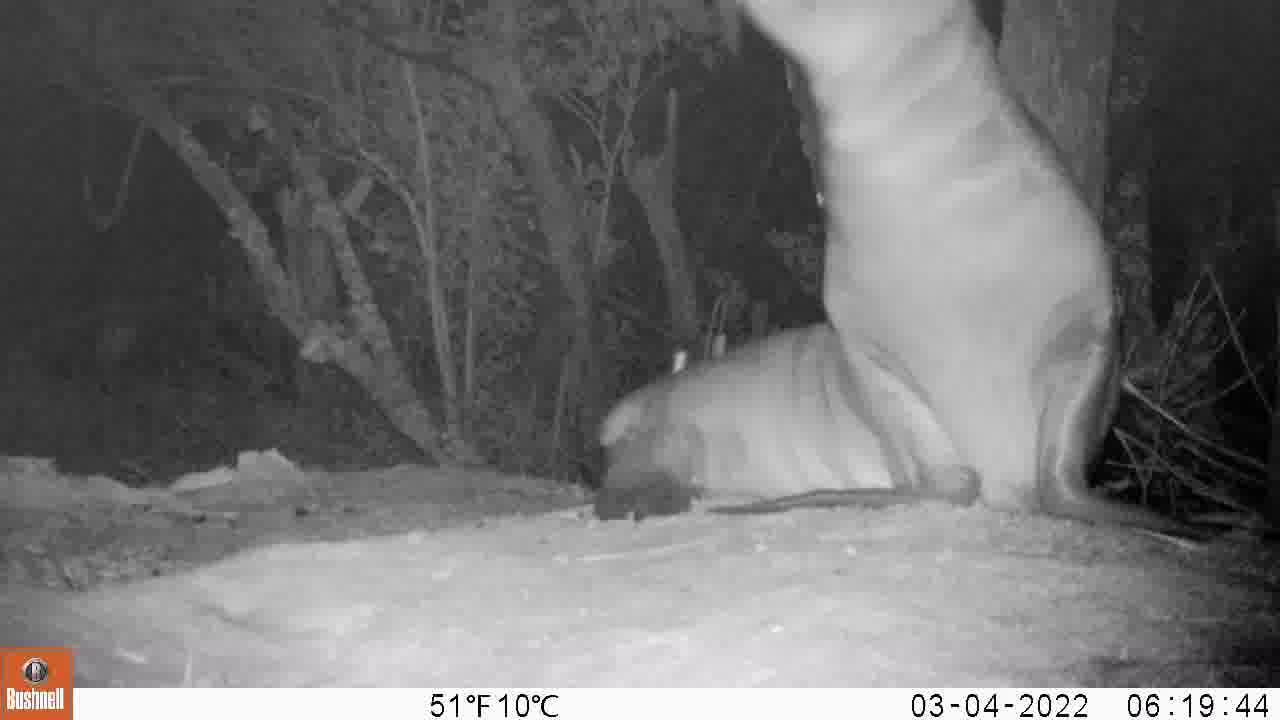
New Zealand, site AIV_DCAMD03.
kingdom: Animalia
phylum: Chordata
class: Mammalia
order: Carnivora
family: Otariidae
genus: Phocarctos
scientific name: Phocarctos hookeri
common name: new zealand sea lion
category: sealion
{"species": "sealion (new zealand sea lion) (Phocarctos hookeri)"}